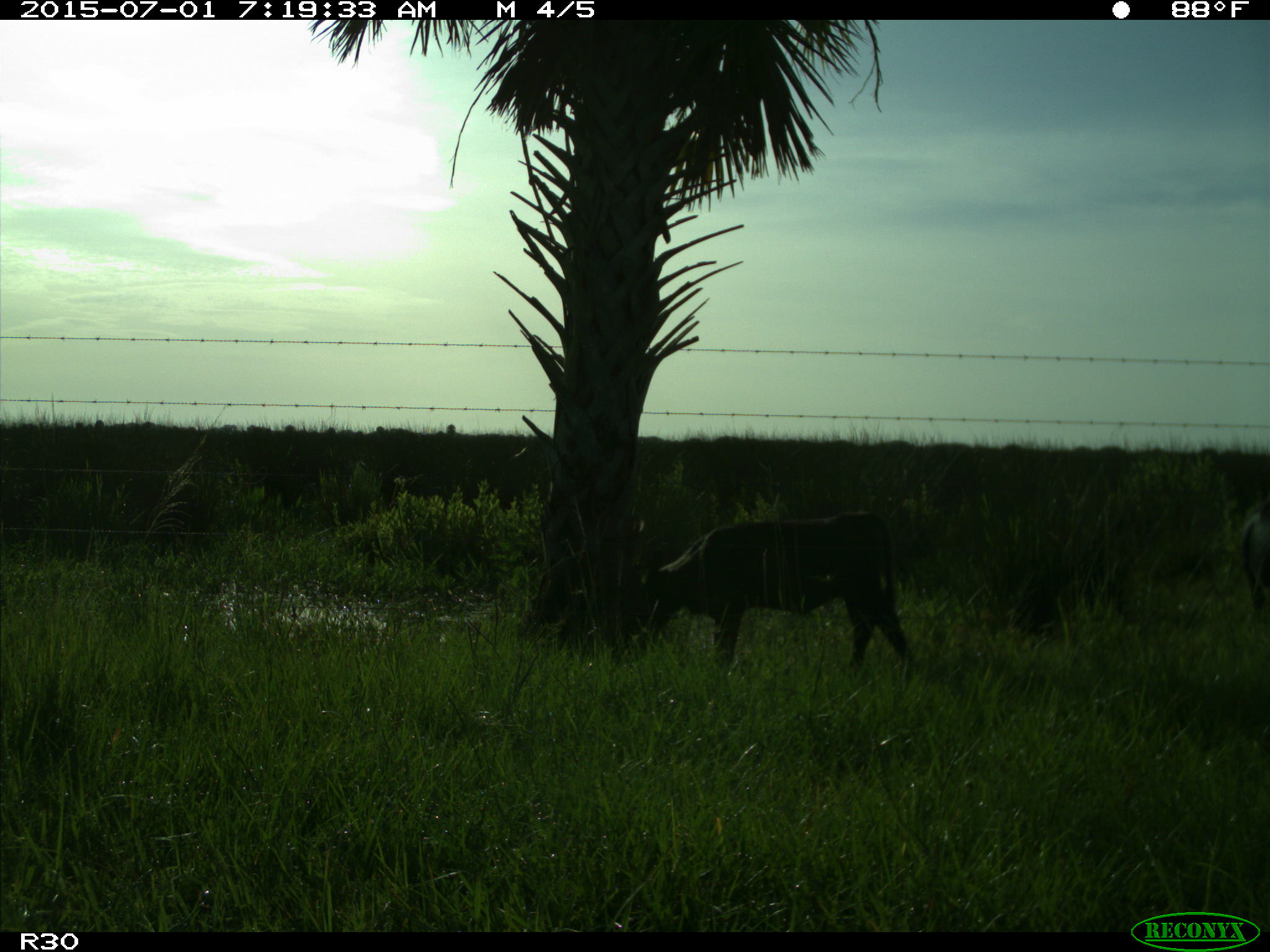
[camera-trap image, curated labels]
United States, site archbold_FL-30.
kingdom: Animalia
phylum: Chordata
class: Mammalia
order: Artiodactyla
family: Bovidae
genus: Bos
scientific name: Bos taurus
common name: domestic cow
Bos taurus (domestic cow).